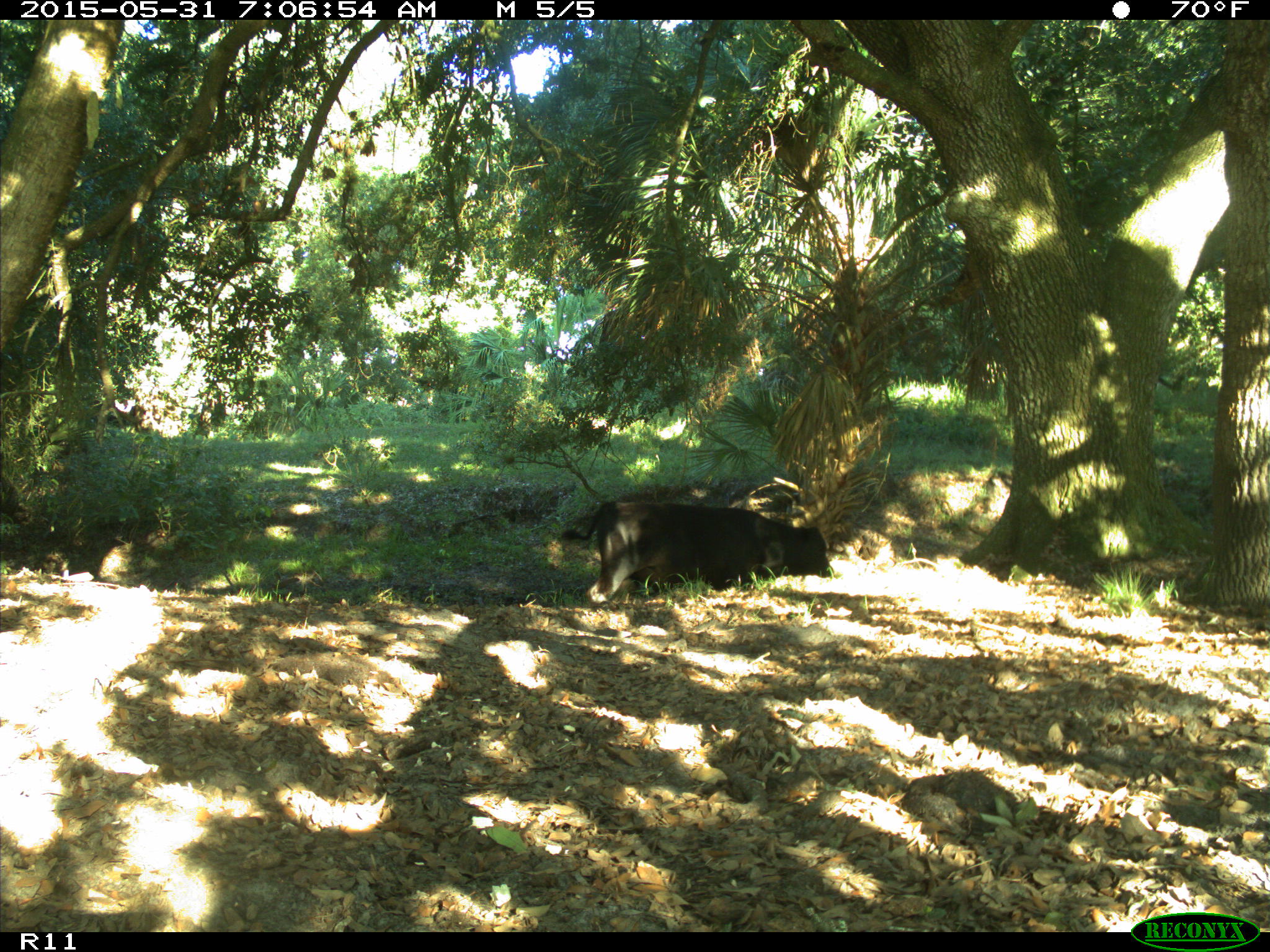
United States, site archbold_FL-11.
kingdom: Animalia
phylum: Chordata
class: Mammalia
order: Artiodactyla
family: Bovidae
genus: Bos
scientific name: Bos taurus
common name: domestic cow